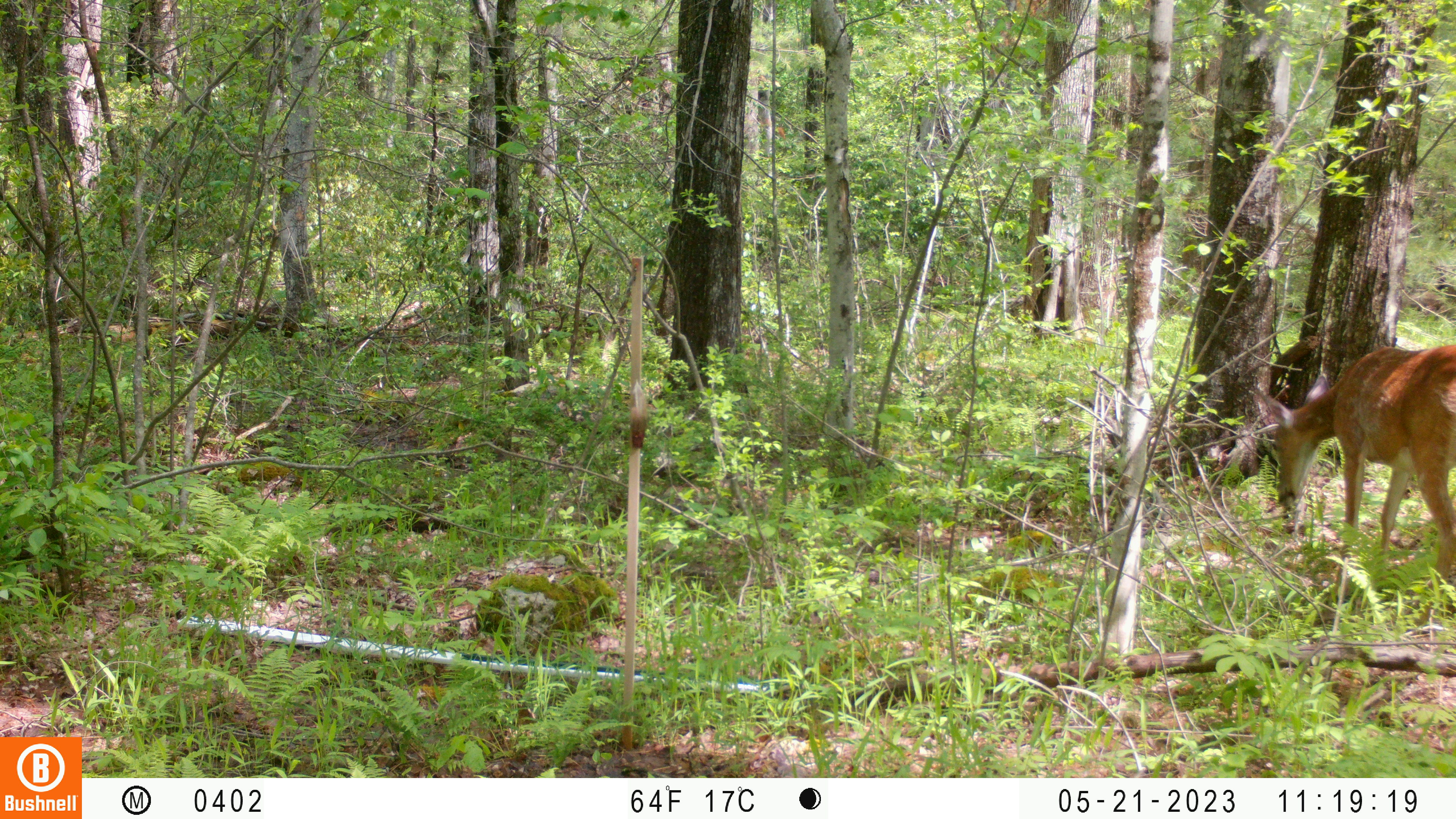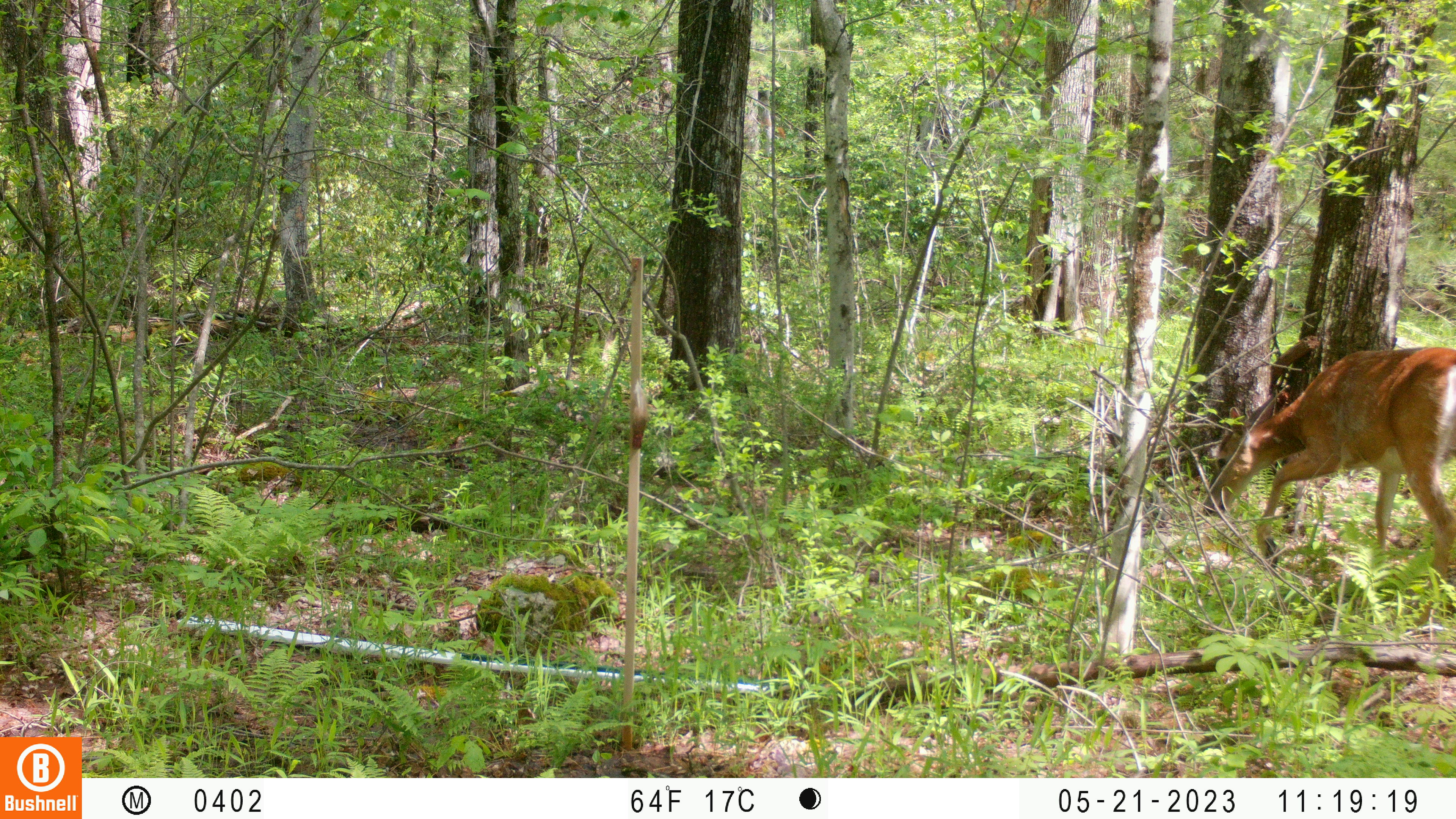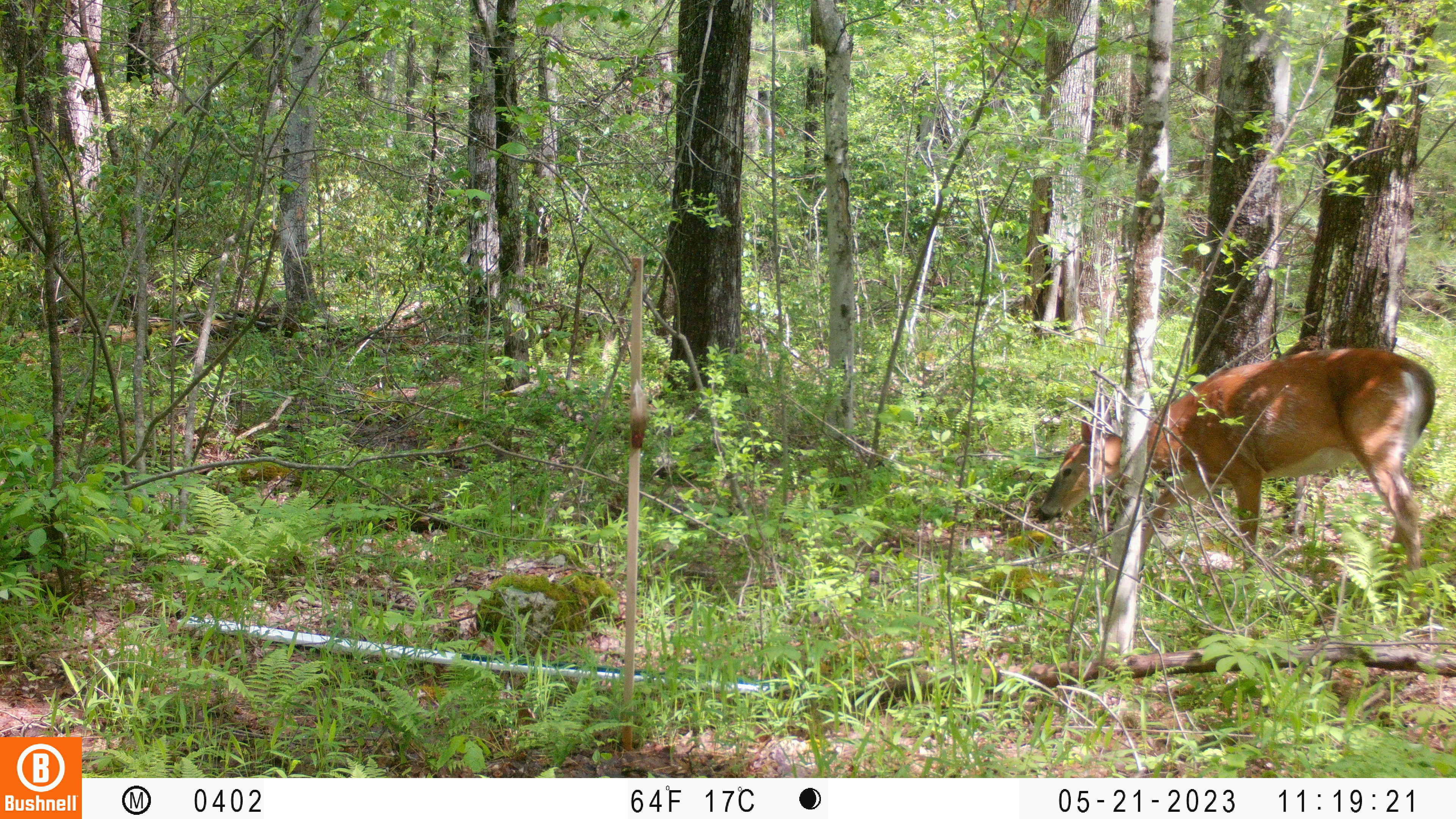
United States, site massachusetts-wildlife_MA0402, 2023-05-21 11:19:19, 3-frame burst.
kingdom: Animalia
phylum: Chordata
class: Mammalia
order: Artiodactyla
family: Cervidae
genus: Odocoileus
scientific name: Odocoileus virginianus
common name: white-tailed deer